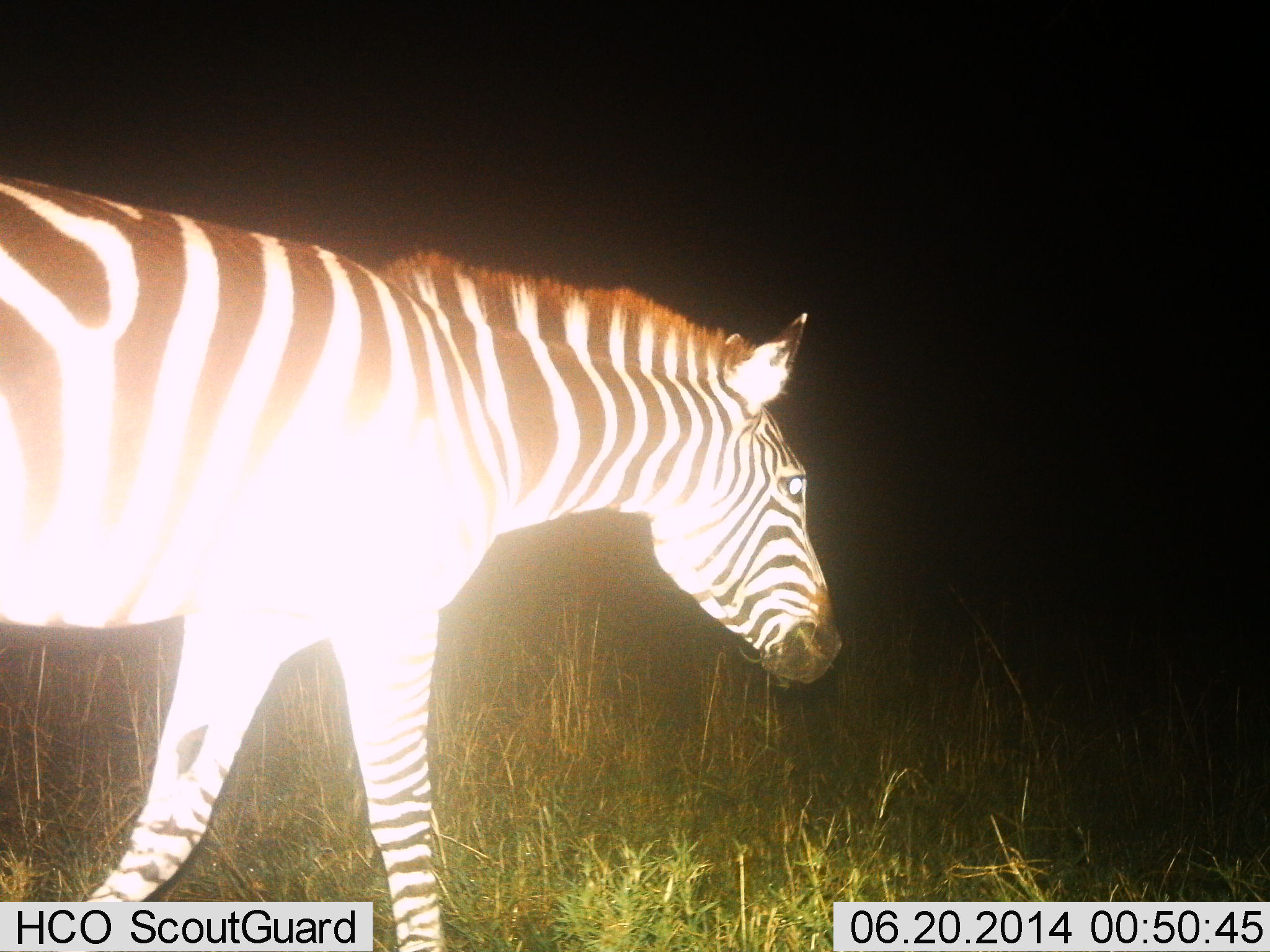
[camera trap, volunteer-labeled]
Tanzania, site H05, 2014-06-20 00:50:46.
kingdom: Animalia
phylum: Chordata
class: Mammalia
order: Perissodactyla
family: Equidae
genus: Equus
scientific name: Equus quagga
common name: plains zebra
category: zebra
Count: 1.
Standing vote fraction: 10%.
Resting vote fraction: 0%.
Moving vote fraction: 90%.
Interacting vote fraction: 0%.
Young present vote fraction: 0%.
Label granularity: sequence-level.